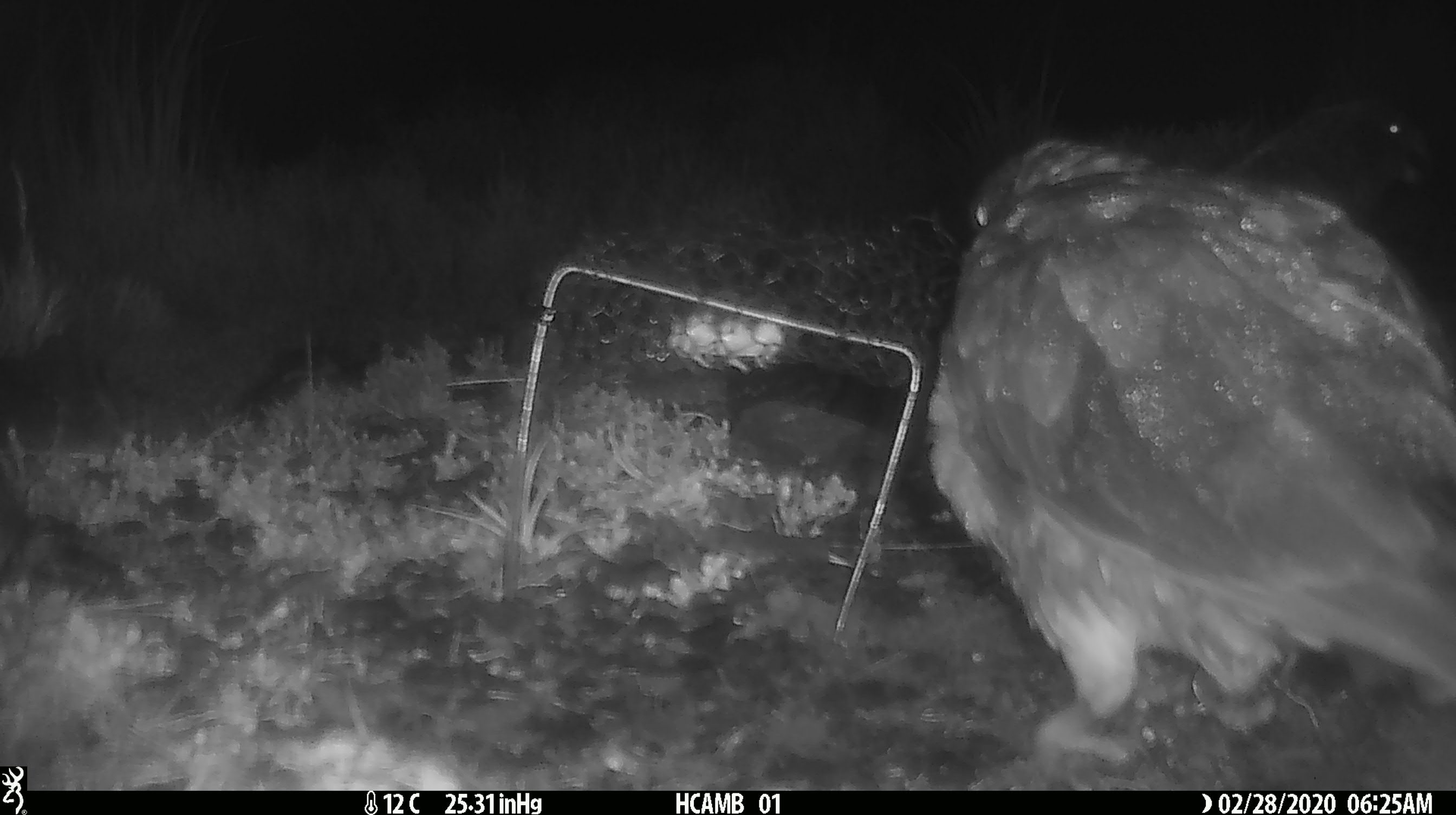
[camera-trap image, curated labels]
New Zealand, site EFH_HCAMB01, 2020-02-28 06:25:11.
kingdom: Animalia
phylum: Chordata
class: Aves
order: Psittaciformes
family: Strigopidae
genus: Nestor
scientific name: Nestor notabilis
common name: kea